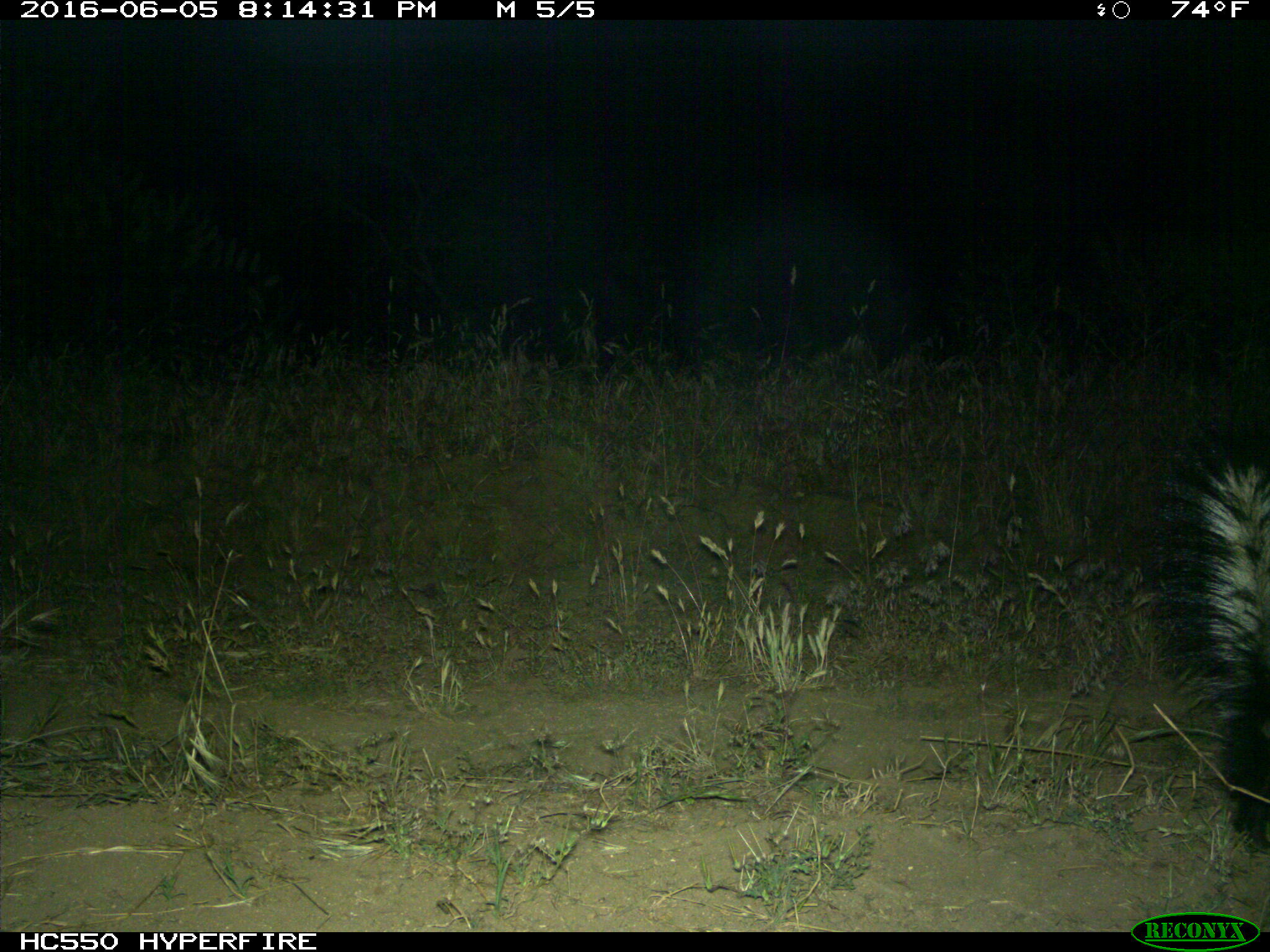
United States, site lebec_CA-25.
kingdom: Animalia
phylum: Chordata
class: Mammalia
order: Carnivora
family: Mephitidae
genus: Mephitis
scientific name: Mephitis mephitis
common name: striped skunk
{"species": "Mephitis mephitis (striped skunk)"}